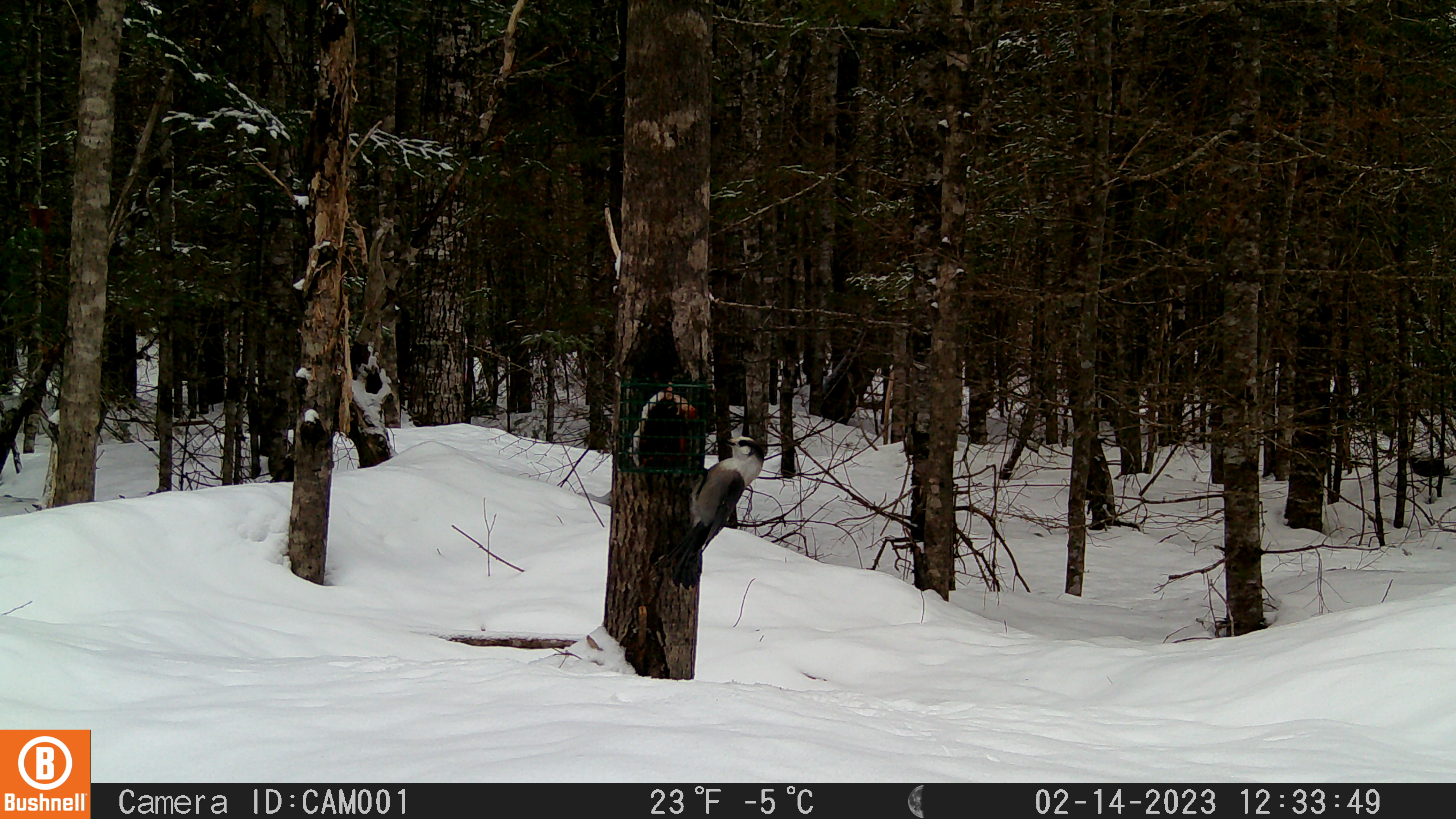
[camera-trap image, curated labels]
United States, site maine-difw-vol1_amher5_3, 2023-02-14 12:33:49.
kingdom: Animalia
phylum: Chordata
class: Aves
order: Passeriformes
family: Corvidae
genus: Perisoreus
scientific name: Perisoreus canadensis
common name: canada jay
Canada jay (Perisoreus canadensis).